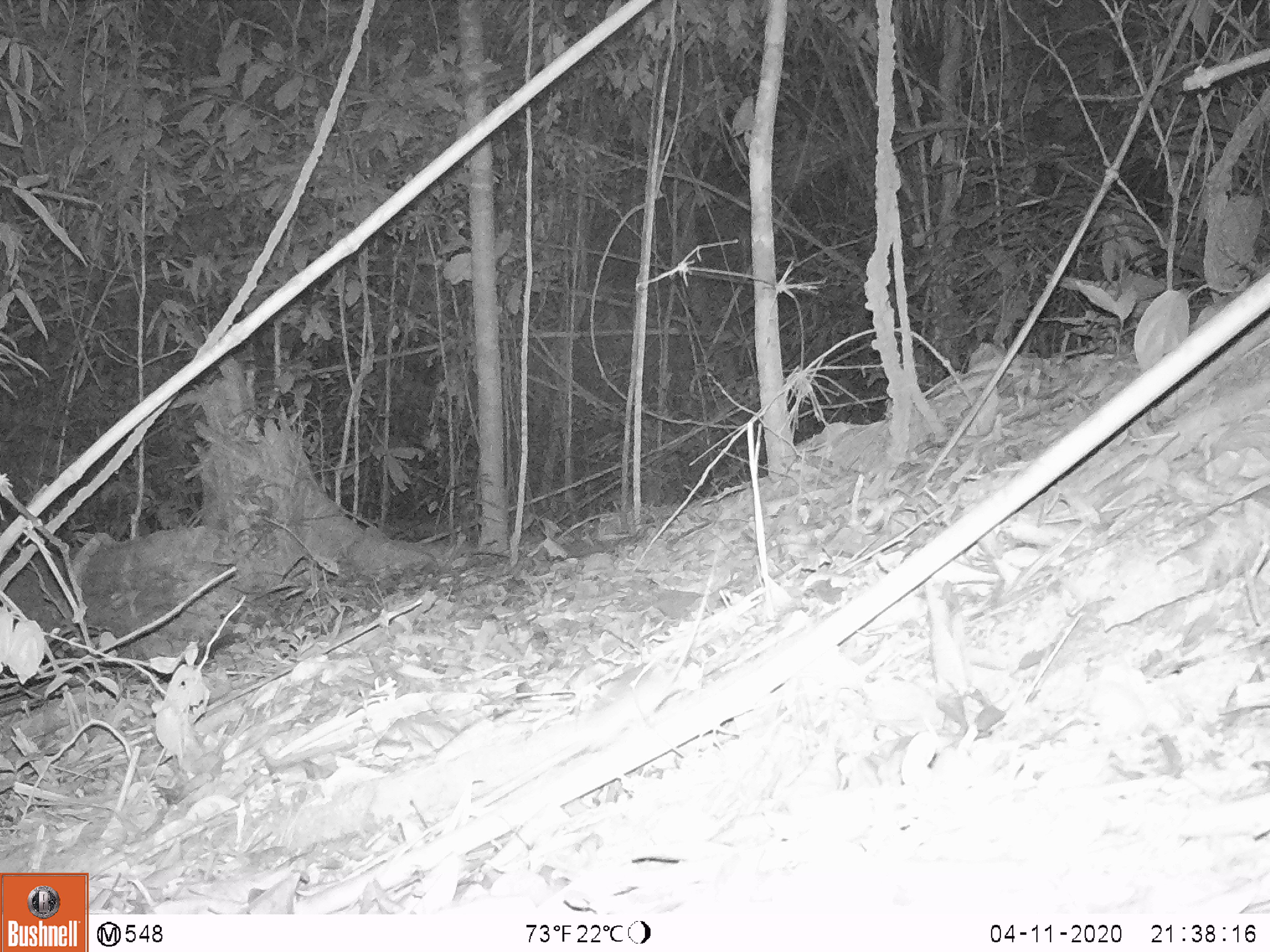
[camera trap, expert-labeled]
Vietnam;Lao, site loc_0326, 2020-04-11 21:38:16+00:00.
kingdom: Animalia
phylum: Chordata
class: Mammalia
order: Rodentia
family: Muridae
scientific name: Muridae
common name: old-world mice and rats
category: unidentified murid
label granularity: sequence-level